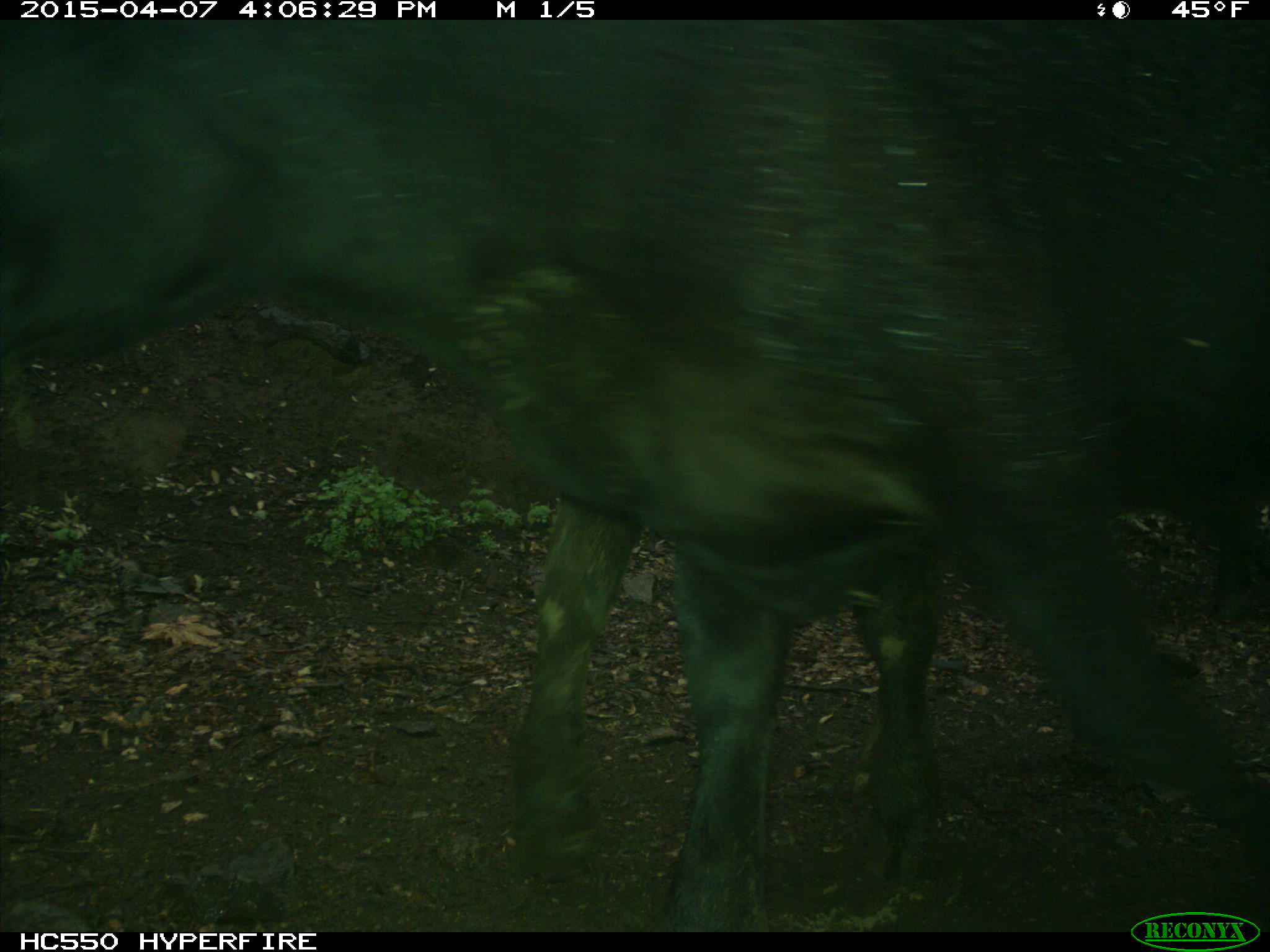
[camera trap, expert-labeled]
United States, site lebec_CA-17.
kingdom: Animalia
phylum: Chordata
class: Mammalia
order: Artiodactyla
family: Bovidae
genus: Bos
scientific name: Bos taurus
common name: domestic cow